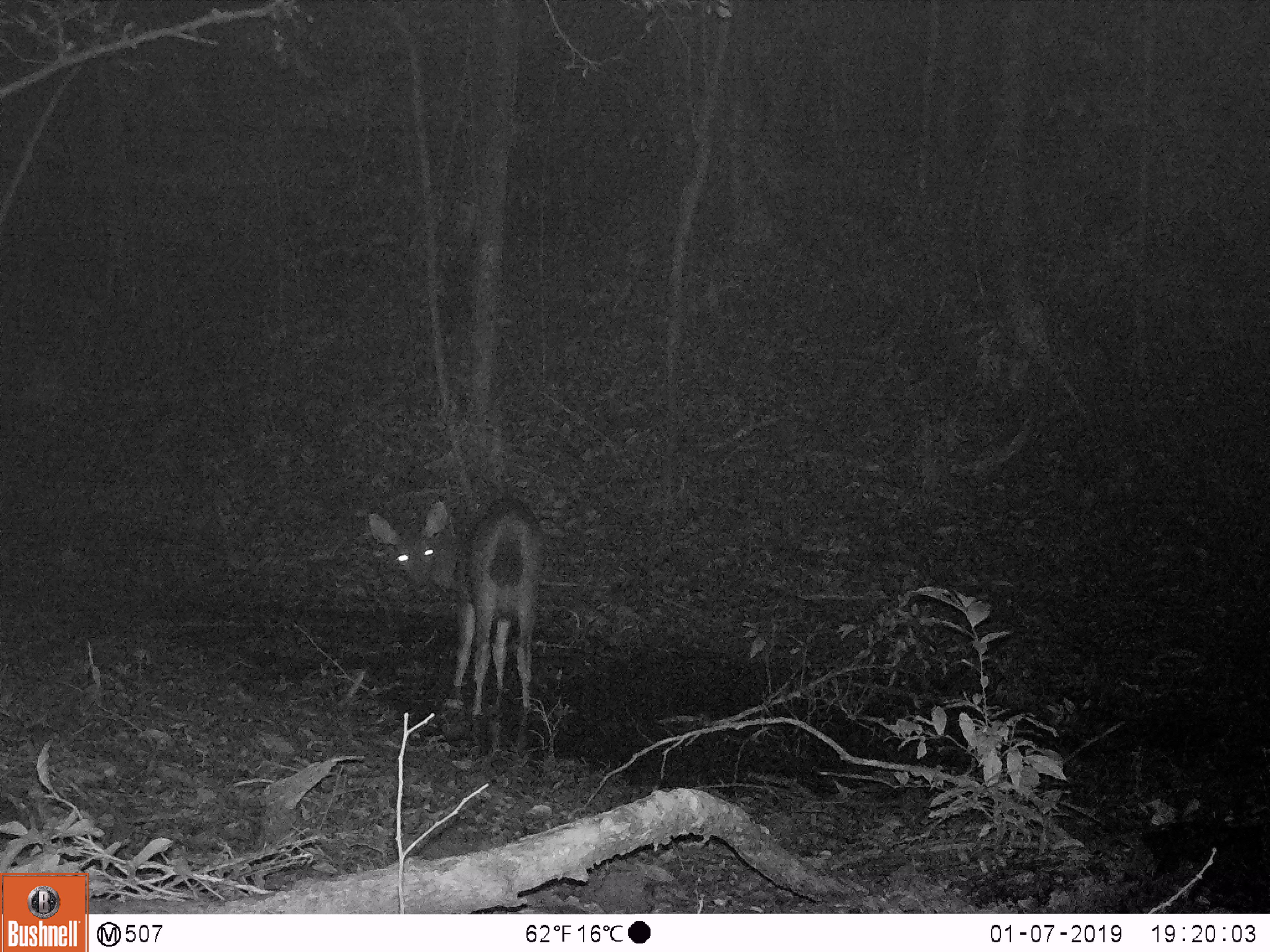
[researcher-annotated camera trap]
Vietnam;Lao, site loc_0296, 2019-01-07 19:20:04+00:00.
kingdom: Animalia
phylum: Chordata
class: Mammalia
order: Artiodactyla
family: Cervidae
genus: Rusa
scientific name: Rusa unicolor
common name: sambar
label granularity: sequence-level